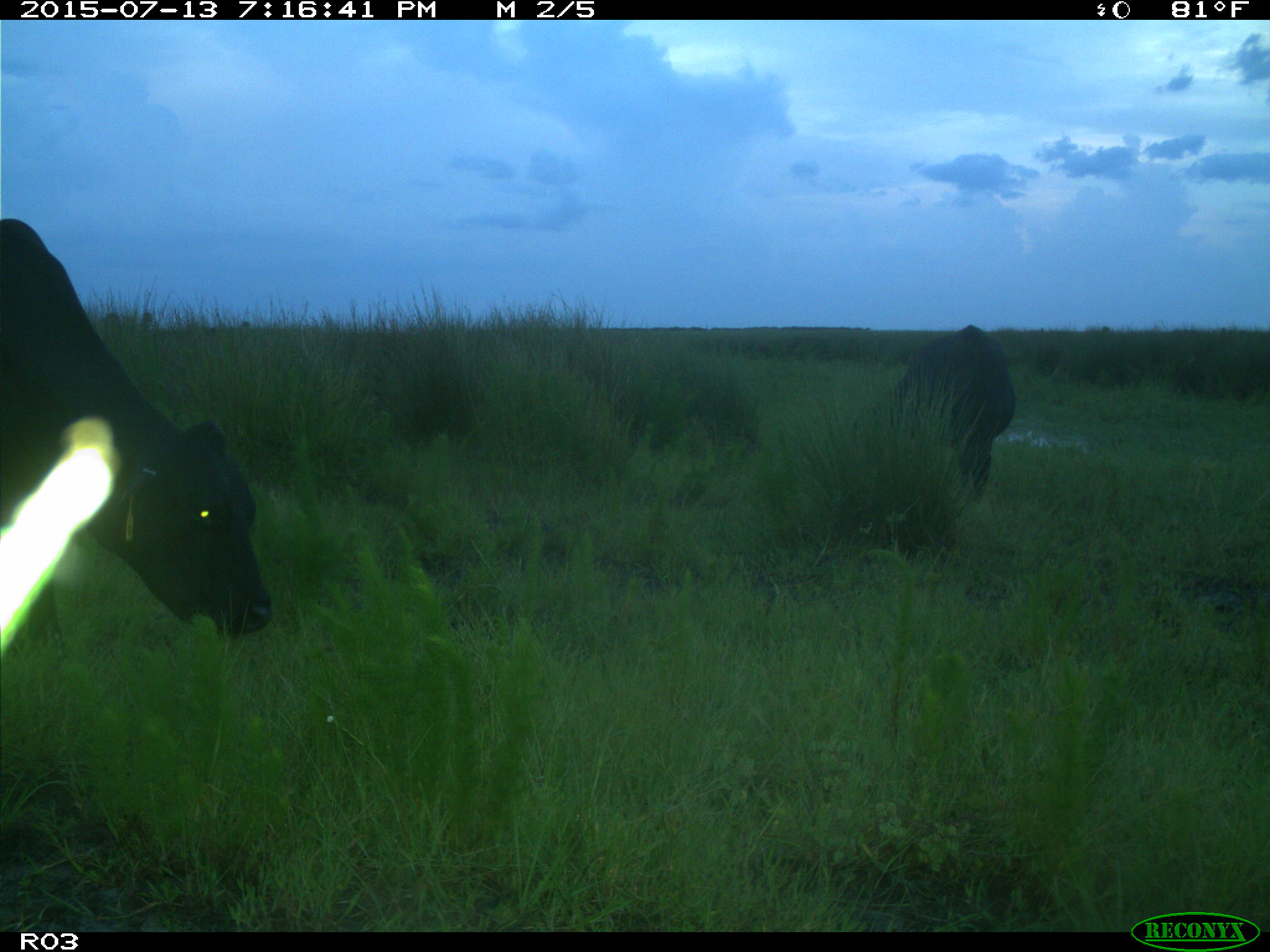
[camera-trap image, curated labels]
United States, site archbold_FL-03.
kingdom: Animalia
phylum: Chordata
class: Mammalia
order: Artiodactyla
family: Bovidae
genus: Bos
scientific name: Bos taurus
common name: domestic cow